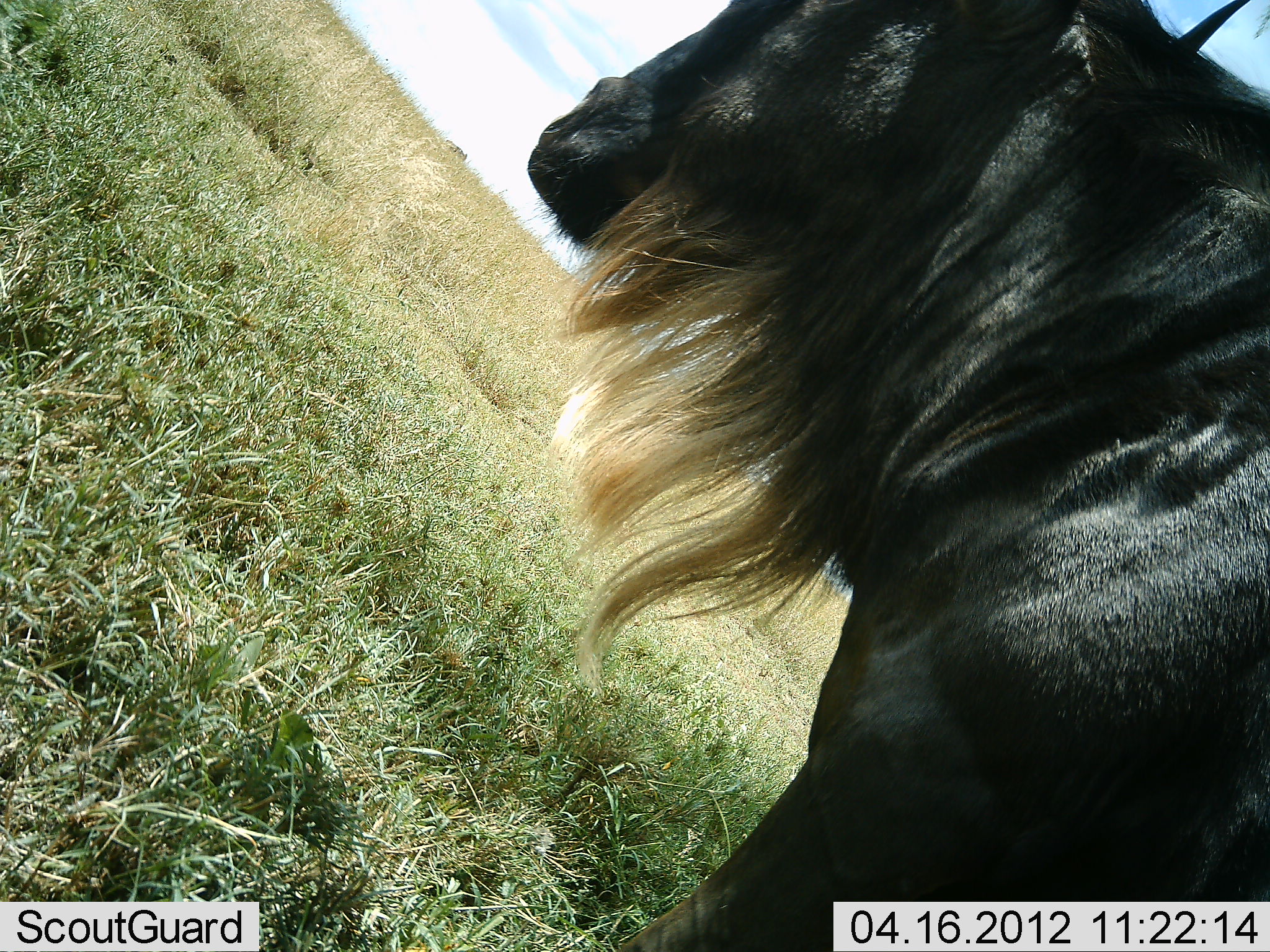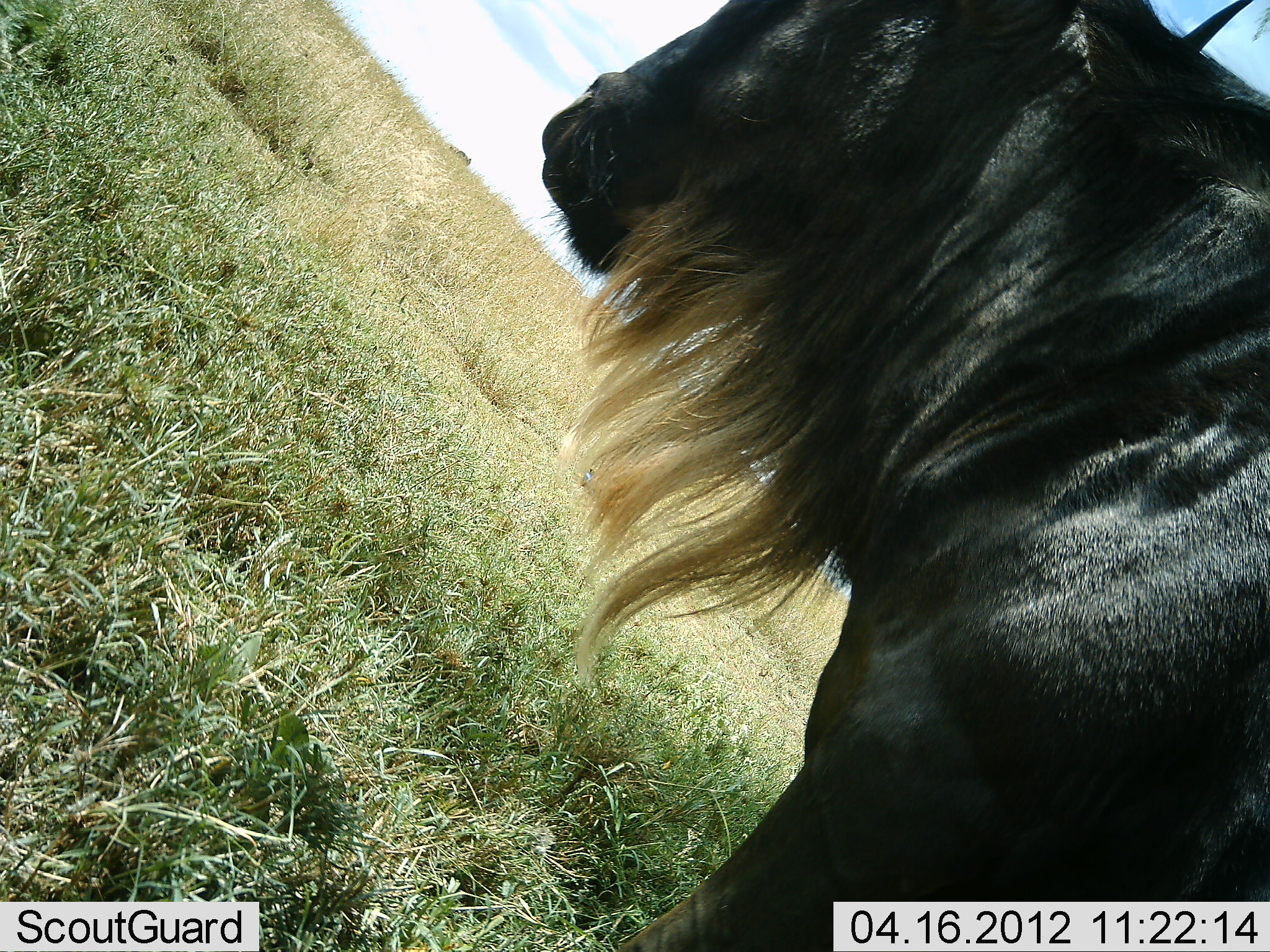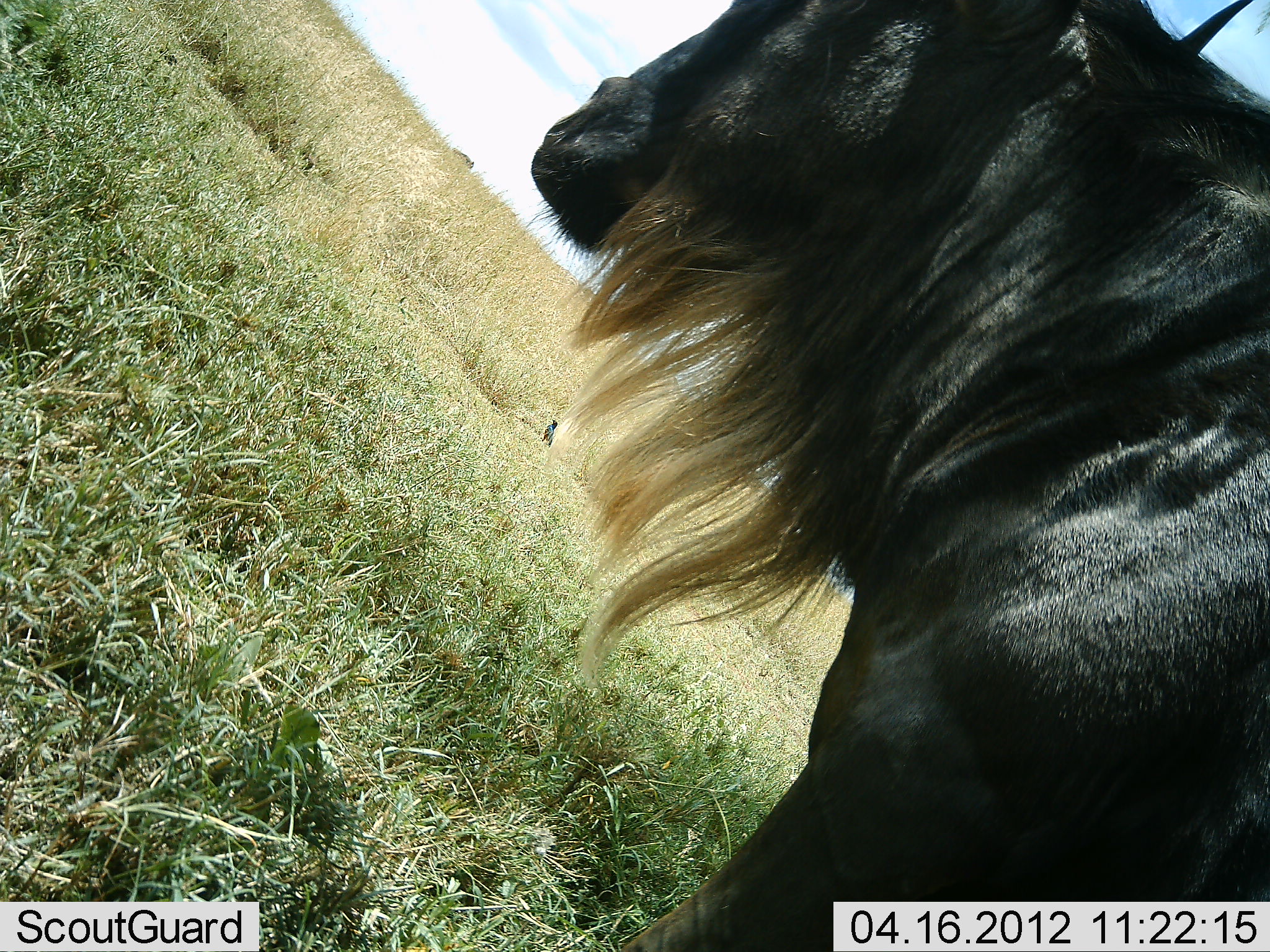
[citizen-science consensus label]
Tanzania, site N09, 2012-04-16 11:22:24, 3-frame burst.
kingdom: Animalia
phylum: Chordata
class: Mammalia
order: Artiodactyla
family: Bovidae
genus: Connochaetes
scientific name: Connochaetes taurinus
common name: blue wildebeest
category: wildebeest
Wildebeest (blue wildebeest) (Connochaetes taurinus), count 1. Behavior (volunteer vote fractions): standing 83%, resting 0%, moving 17%, interacting 0%. Young present (vote fraction): 0%. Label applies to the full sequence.